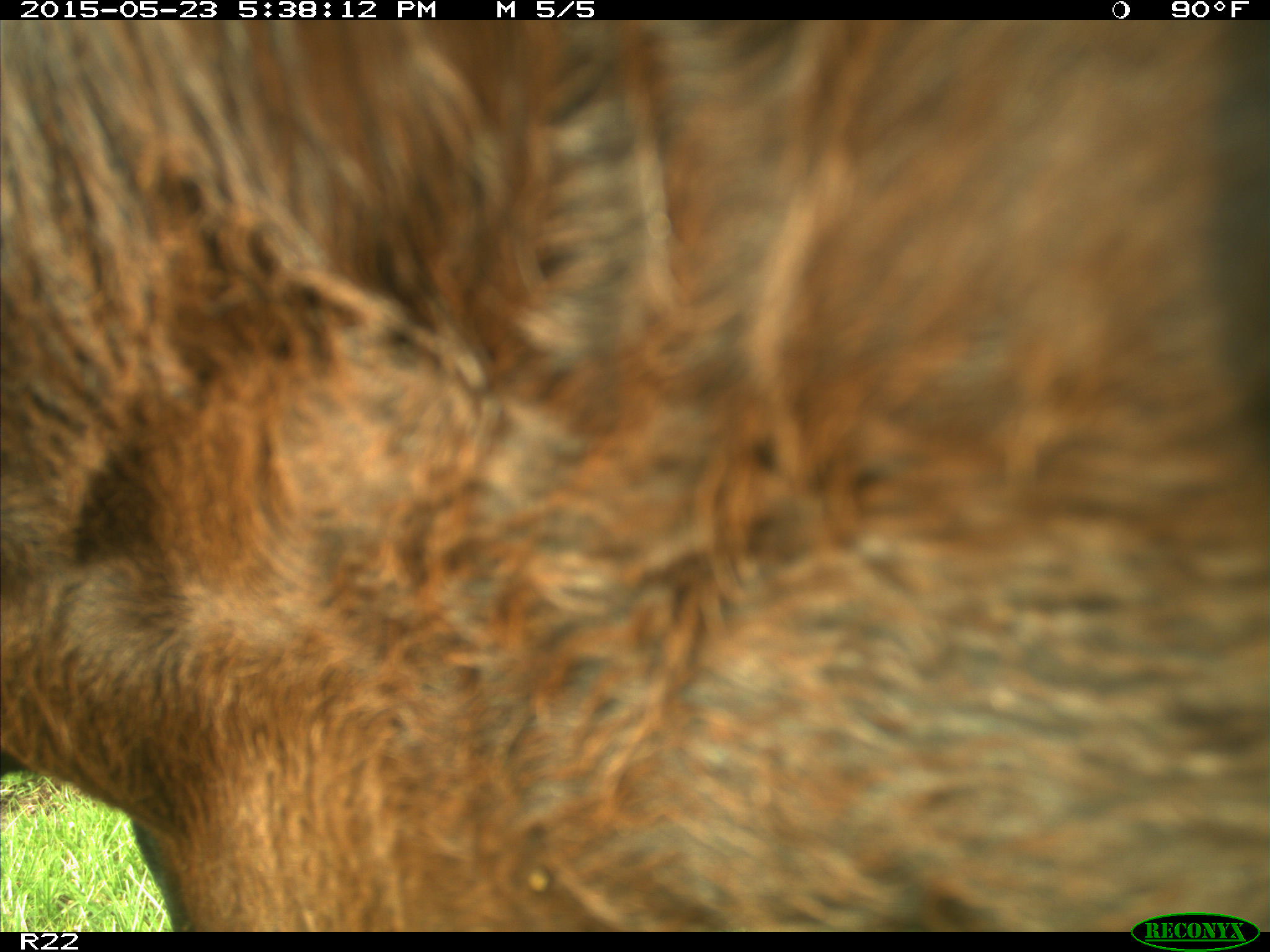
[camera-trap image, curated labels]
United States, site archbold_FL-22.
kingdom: Animalia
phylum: Chordata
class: Mammalia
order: Artiodactyla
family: Bovidae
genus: Bos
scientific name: Bos taurus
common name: domestic cow